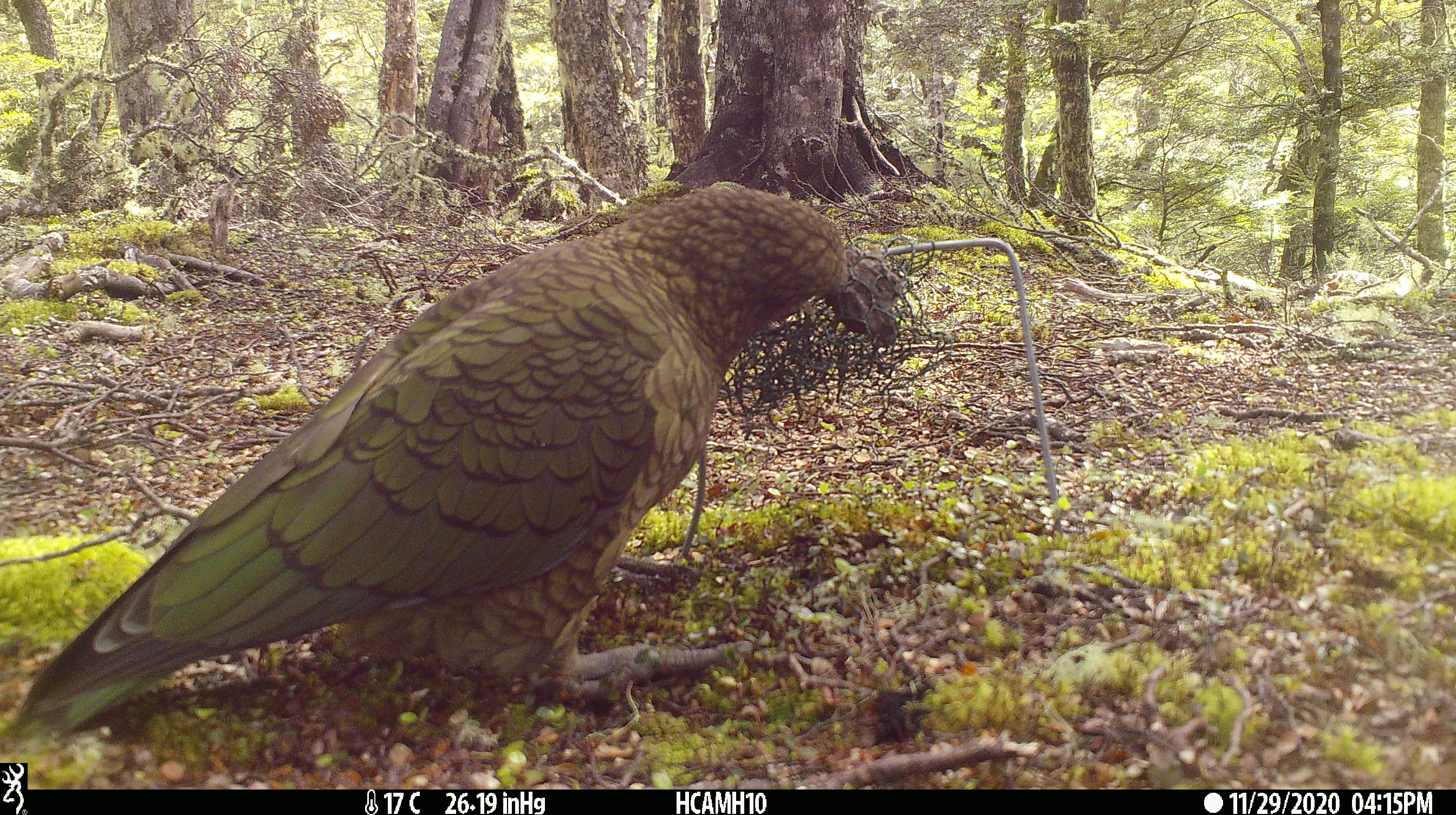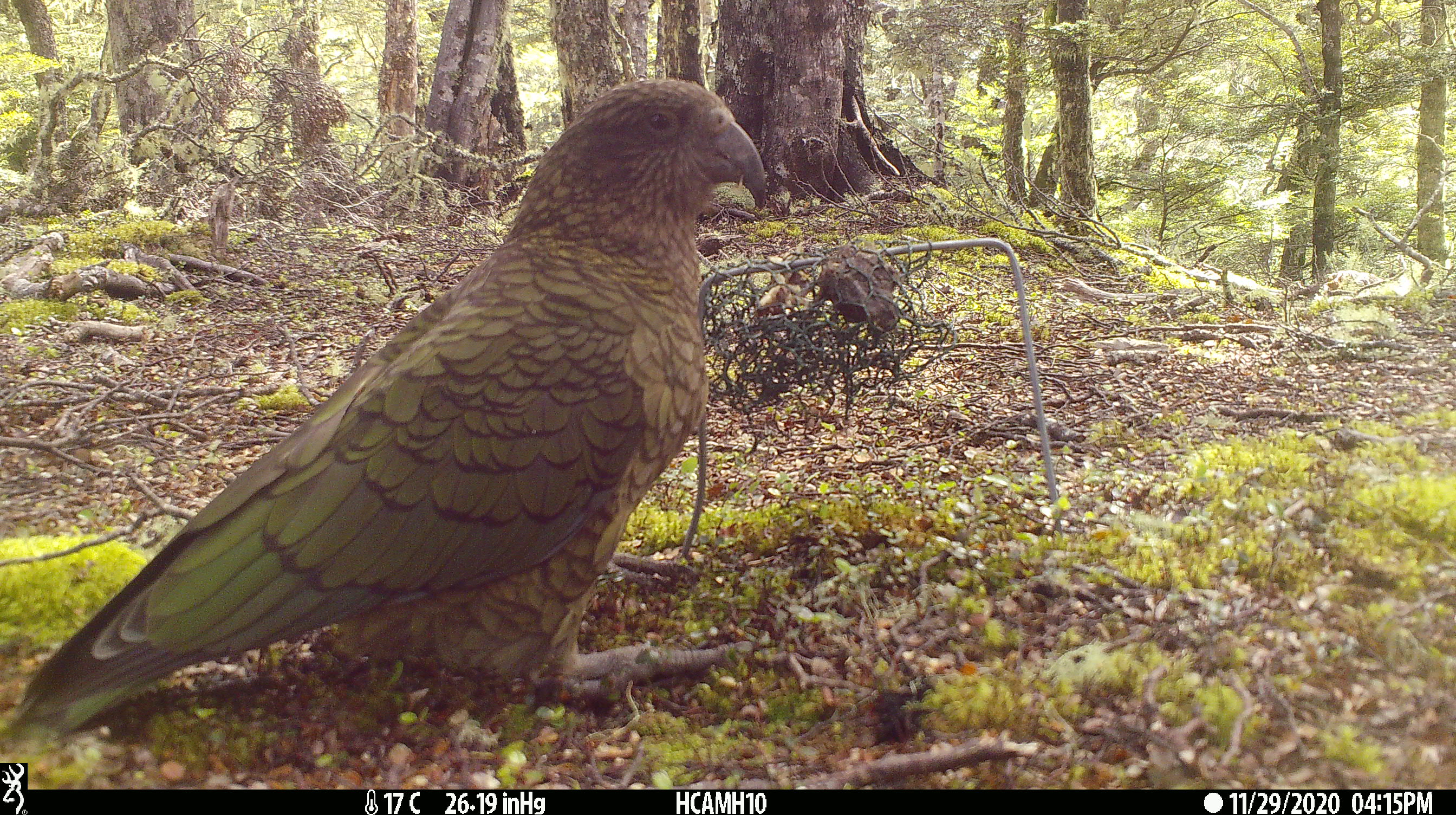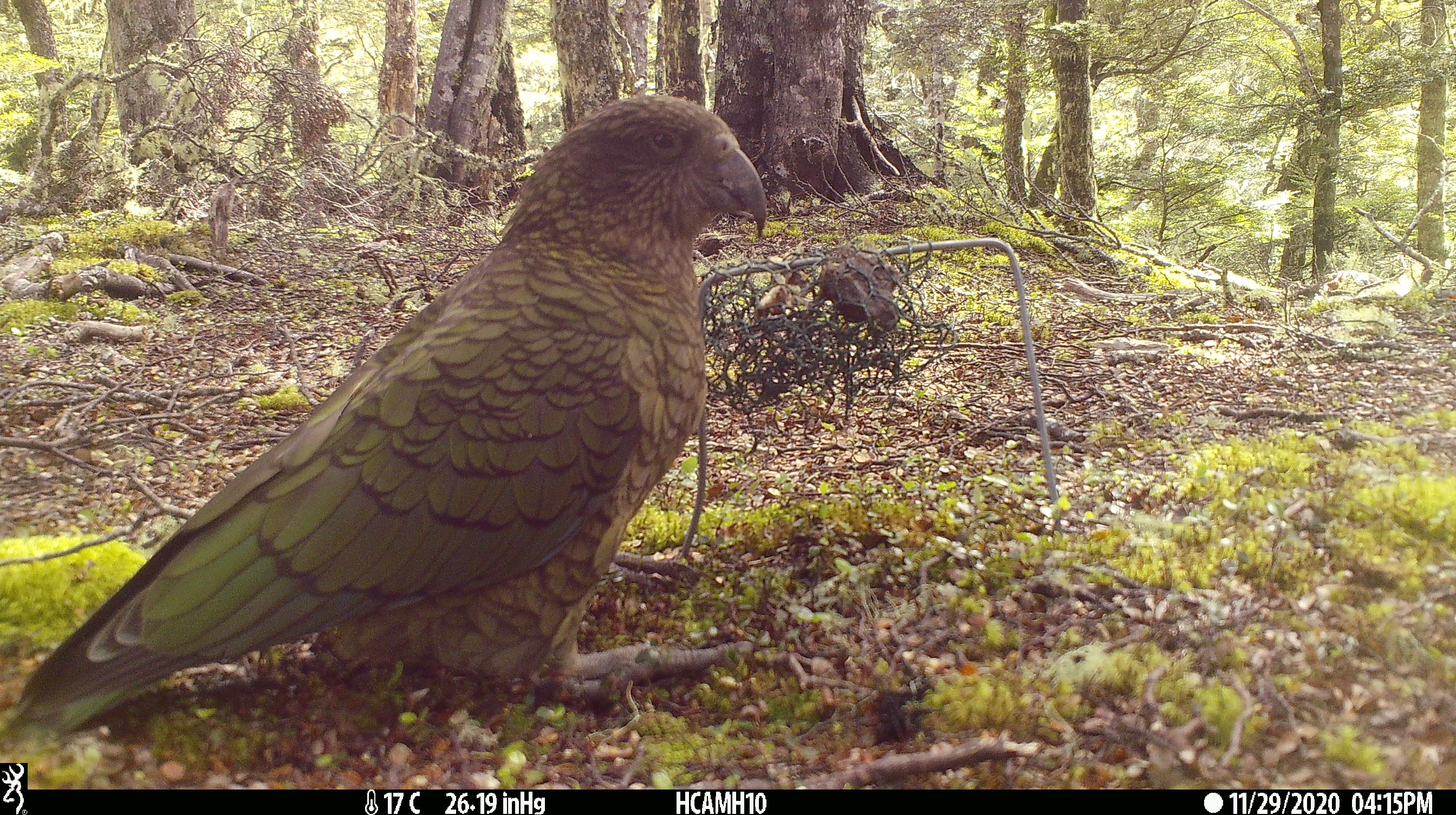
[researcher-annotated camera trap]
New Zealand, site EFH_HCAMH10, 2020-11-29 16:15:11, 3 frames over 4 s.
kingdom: Animalia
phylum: Chordata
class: Aves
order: Psittaciformes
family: Strigopidae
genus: Nestor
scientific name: Nestor notabilis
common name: kea